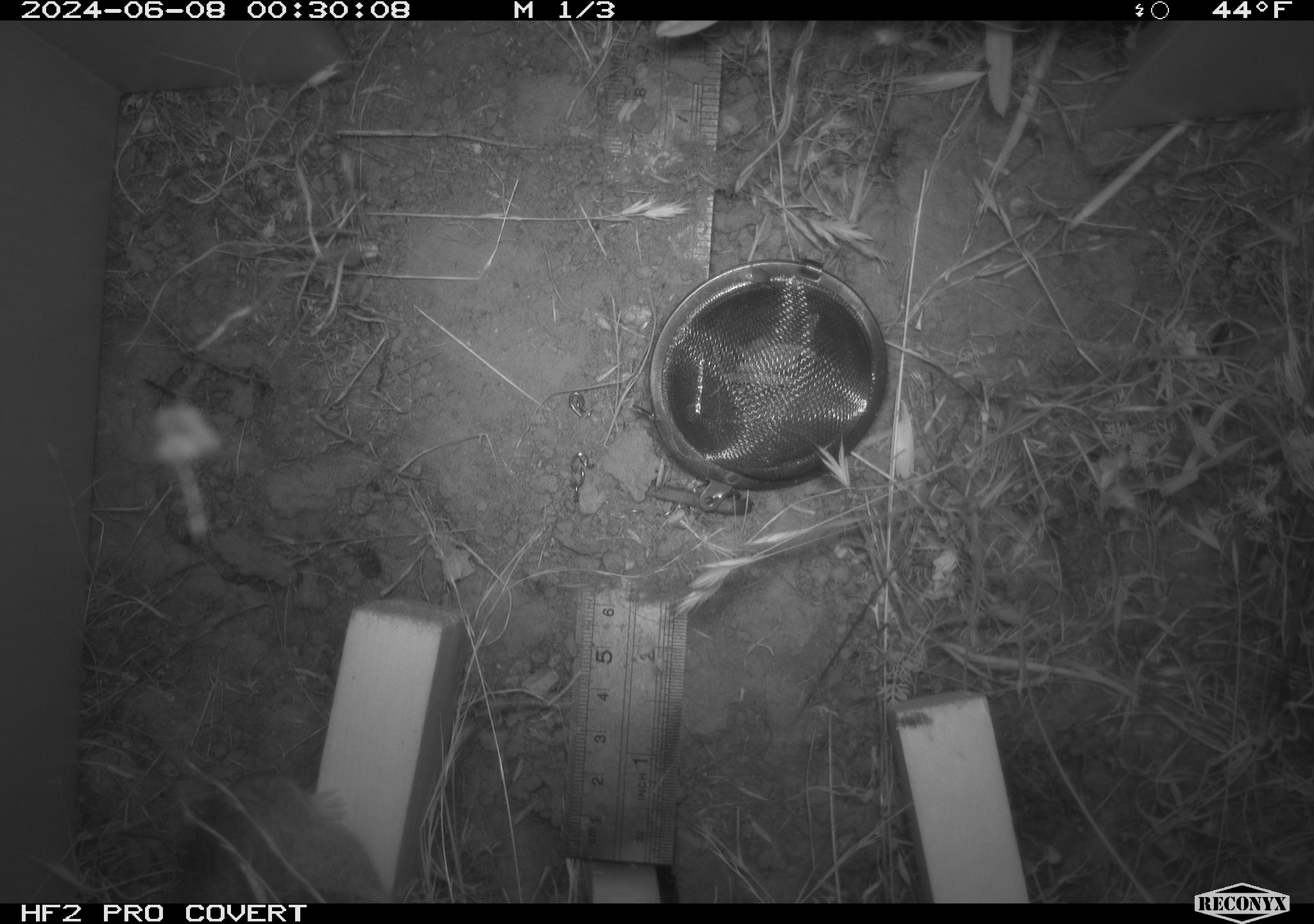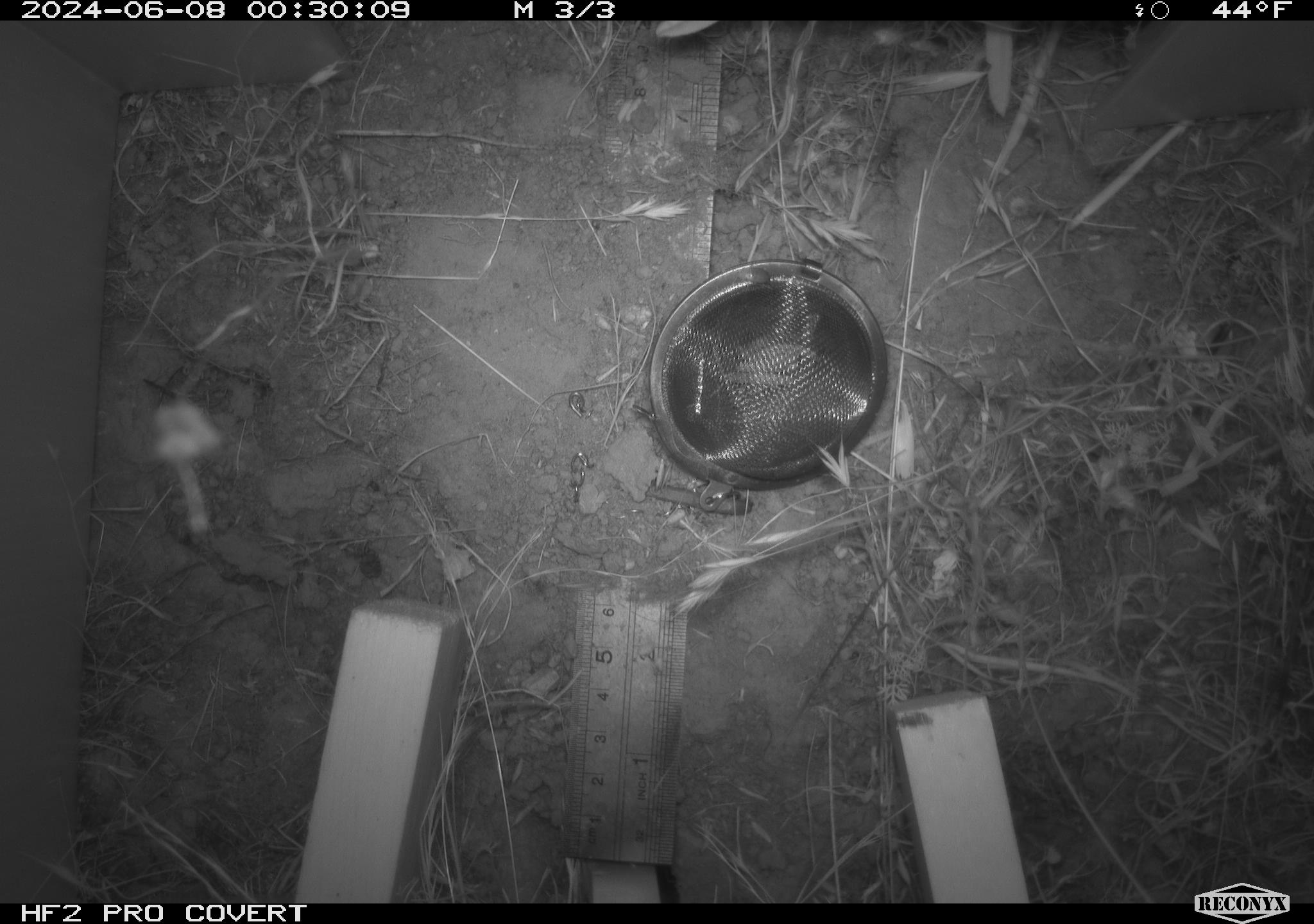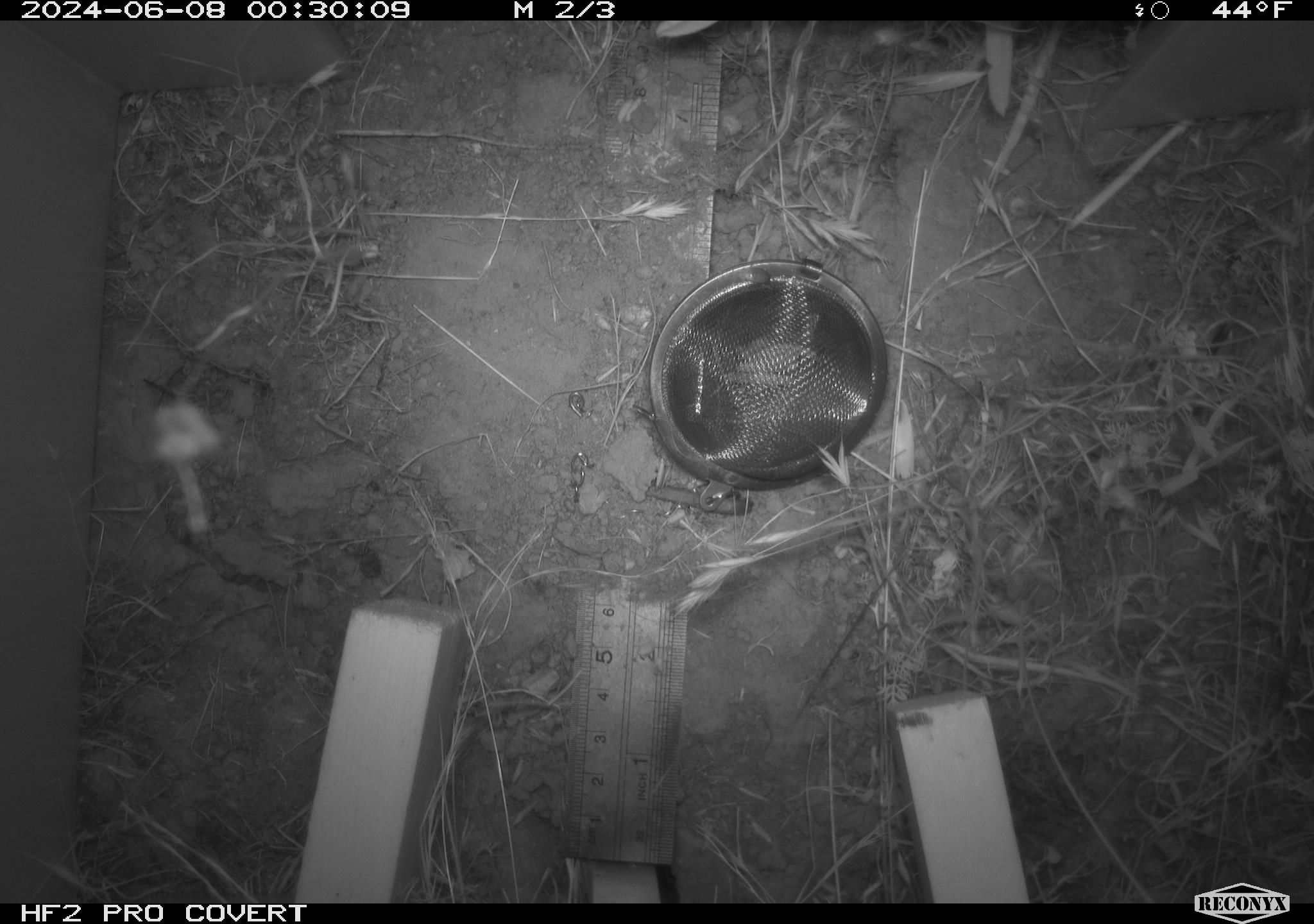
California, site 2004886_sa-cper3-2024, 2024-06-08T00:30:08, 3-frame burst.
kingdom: Animalia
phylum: Chordata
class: Mammalia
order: Rodentia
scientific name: Rodentia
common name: rodent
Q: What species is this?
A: Rodent (Rodentia).